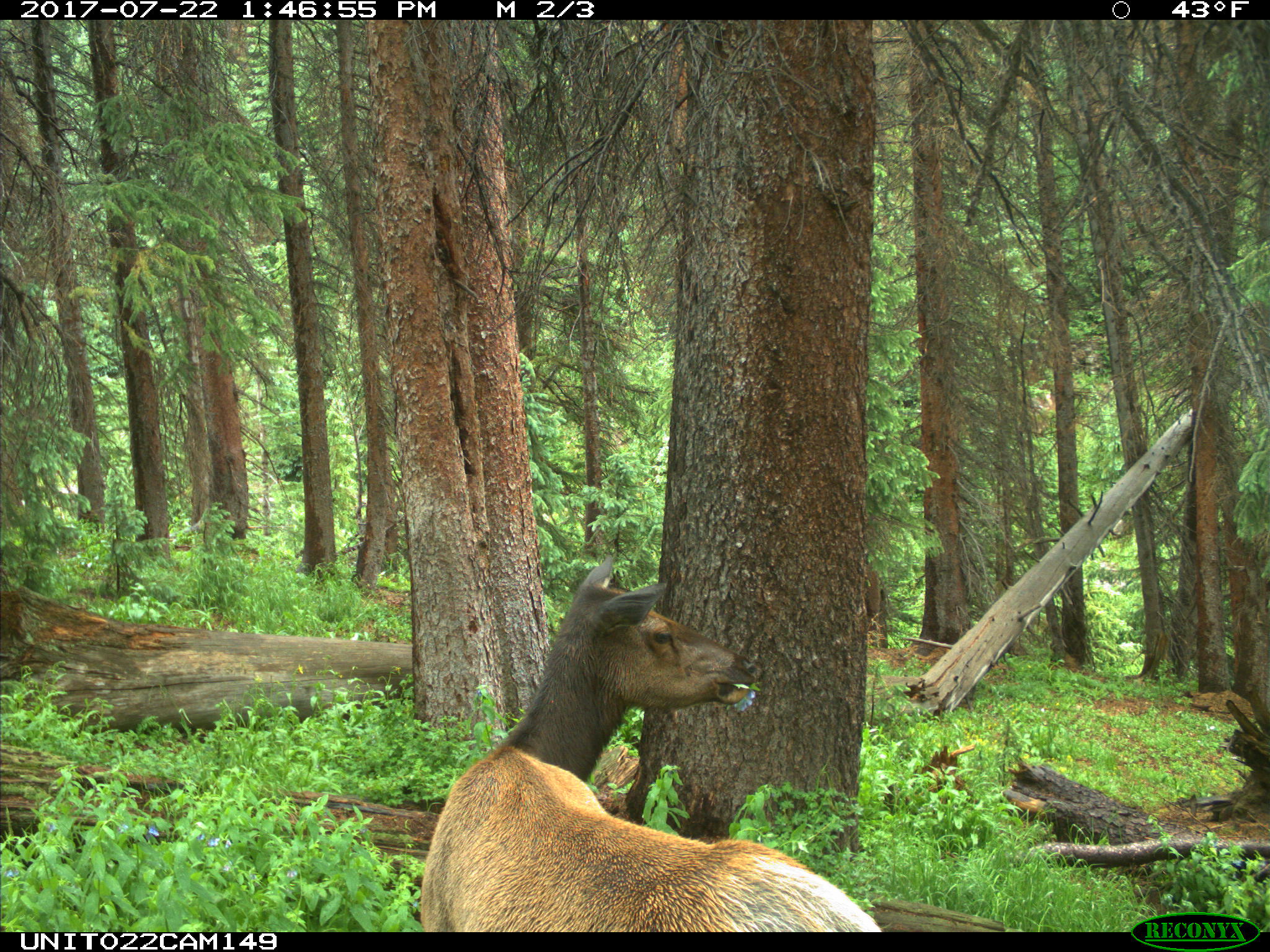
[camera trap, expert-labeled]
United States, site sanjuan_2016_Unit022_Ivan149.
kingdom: Animalia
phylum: Chordata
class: Mammalia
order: Artiodactyla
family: Cervidae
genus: Cervus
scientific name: Cervus elaphus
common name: red deer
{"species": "Cervus elaphus (red deer)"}